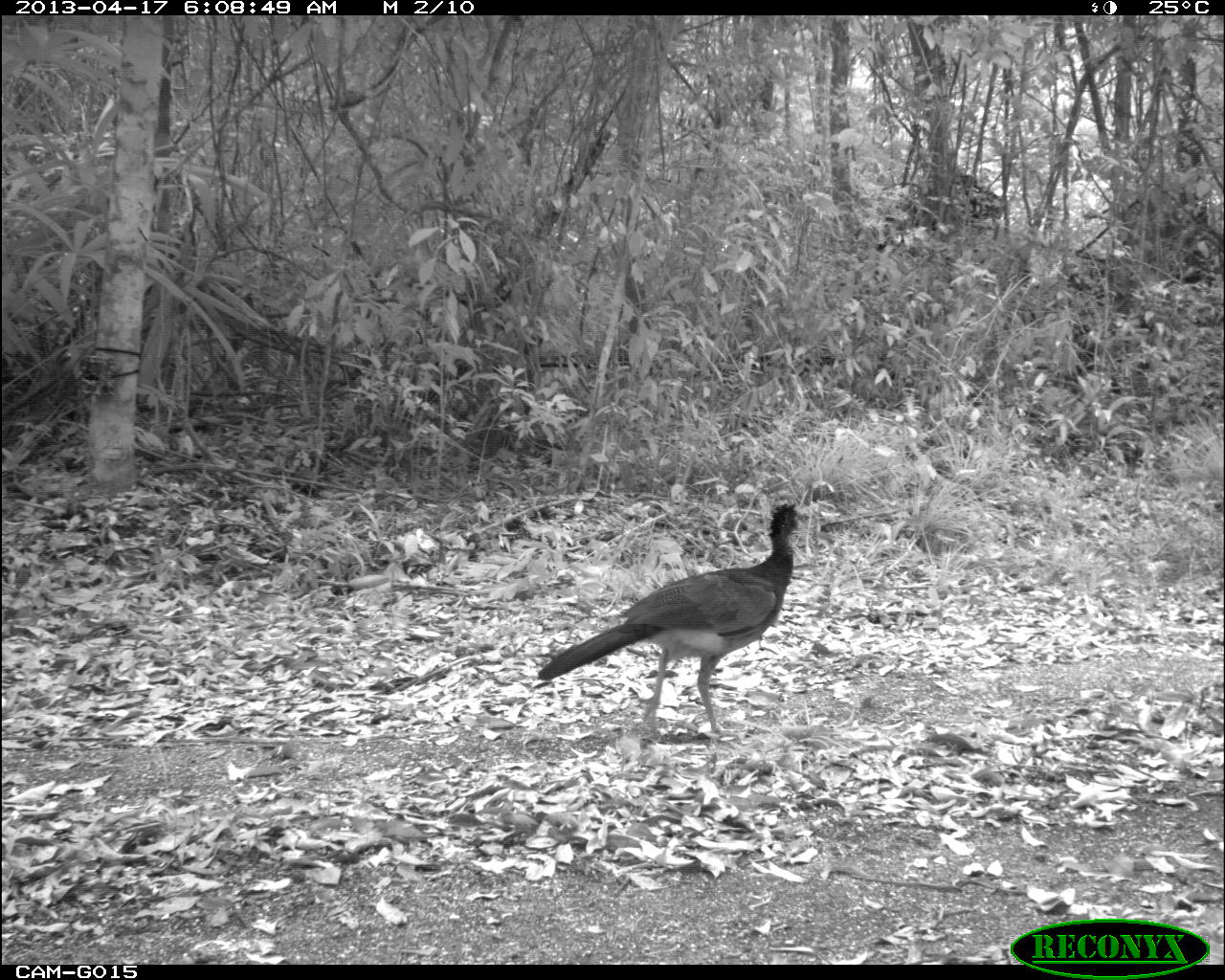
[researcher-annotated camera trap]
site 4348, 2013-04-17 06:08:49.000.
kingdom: Animalia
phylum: Chordata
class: Aves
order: Galliformes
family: Cracidae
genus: Crax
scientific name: Crax rubra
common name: great curassow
Crax rubra (great curassow), count 3.